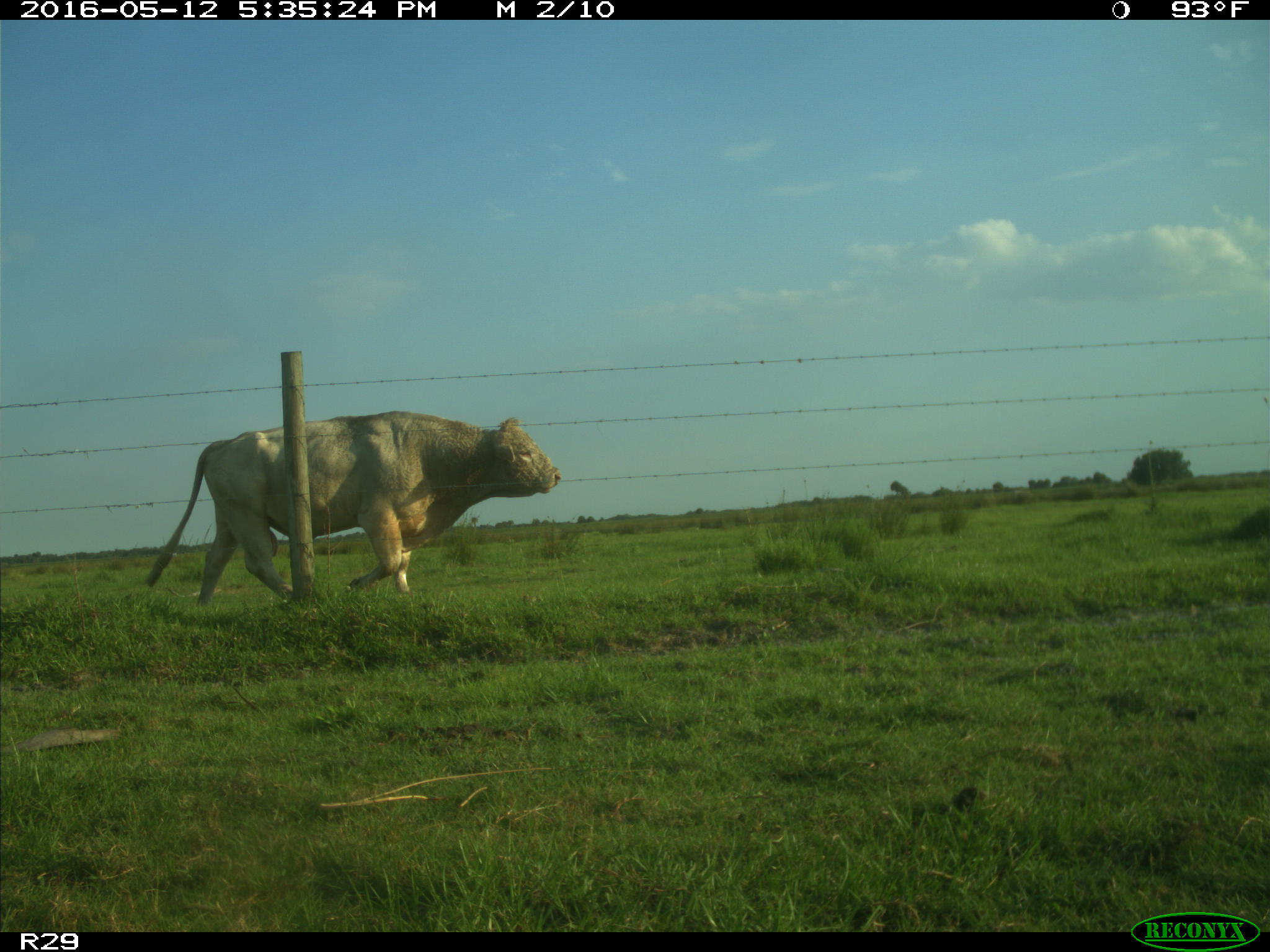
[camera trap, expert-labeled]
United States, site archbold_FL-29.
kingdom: Animalia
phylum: Chordata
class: Mammalia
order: Artiodactyla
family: Bovidae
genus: Bos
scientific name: Bos taurus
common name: domestic cow